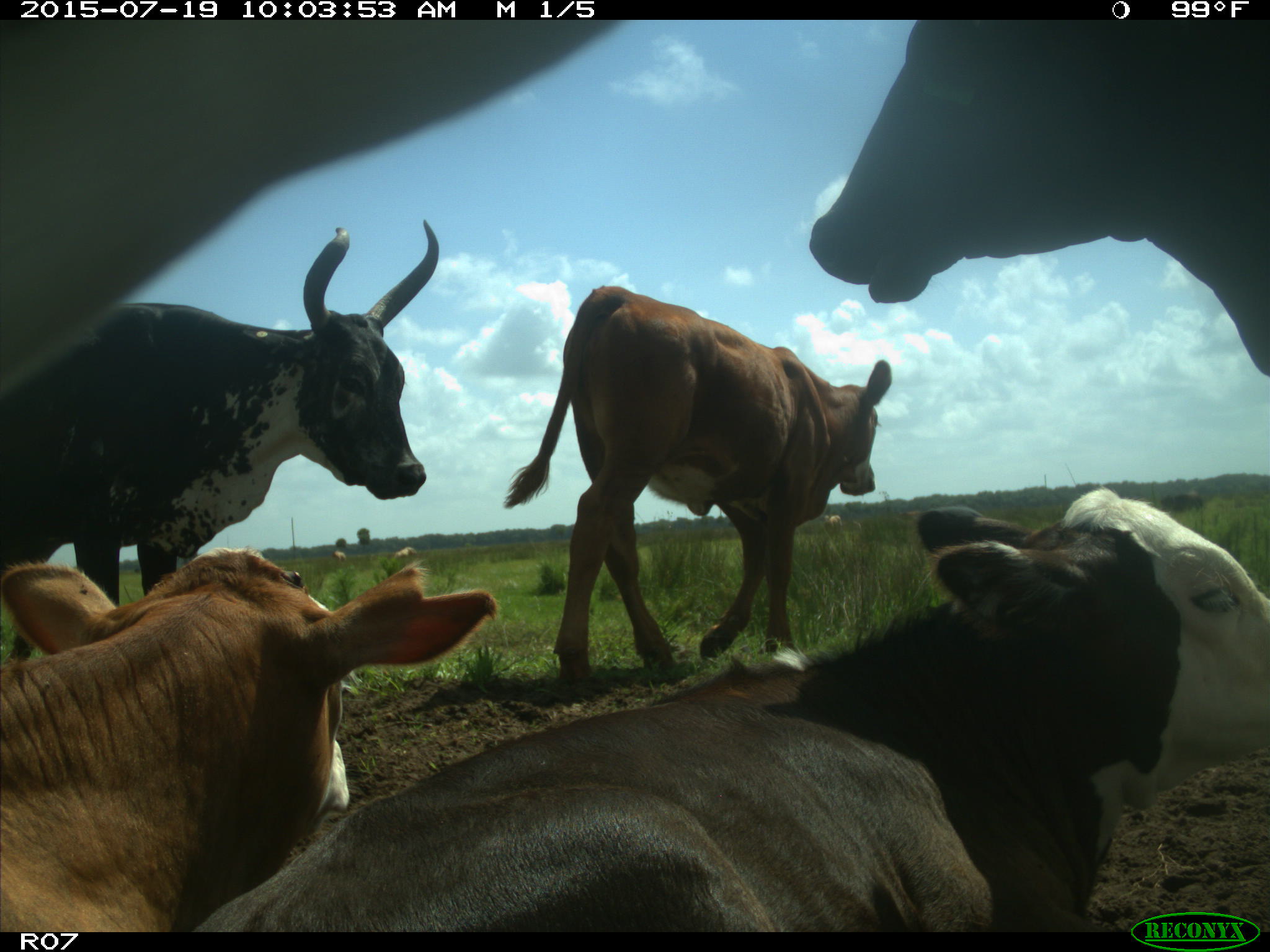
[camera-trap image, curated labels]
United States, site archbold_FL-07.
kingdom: Animalia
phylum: Chordata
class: Mammalia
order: Artiodactyla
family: Bovidae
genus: Bos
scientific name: Bos taurus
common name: domestic cow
Bos taurus (domestic cow).